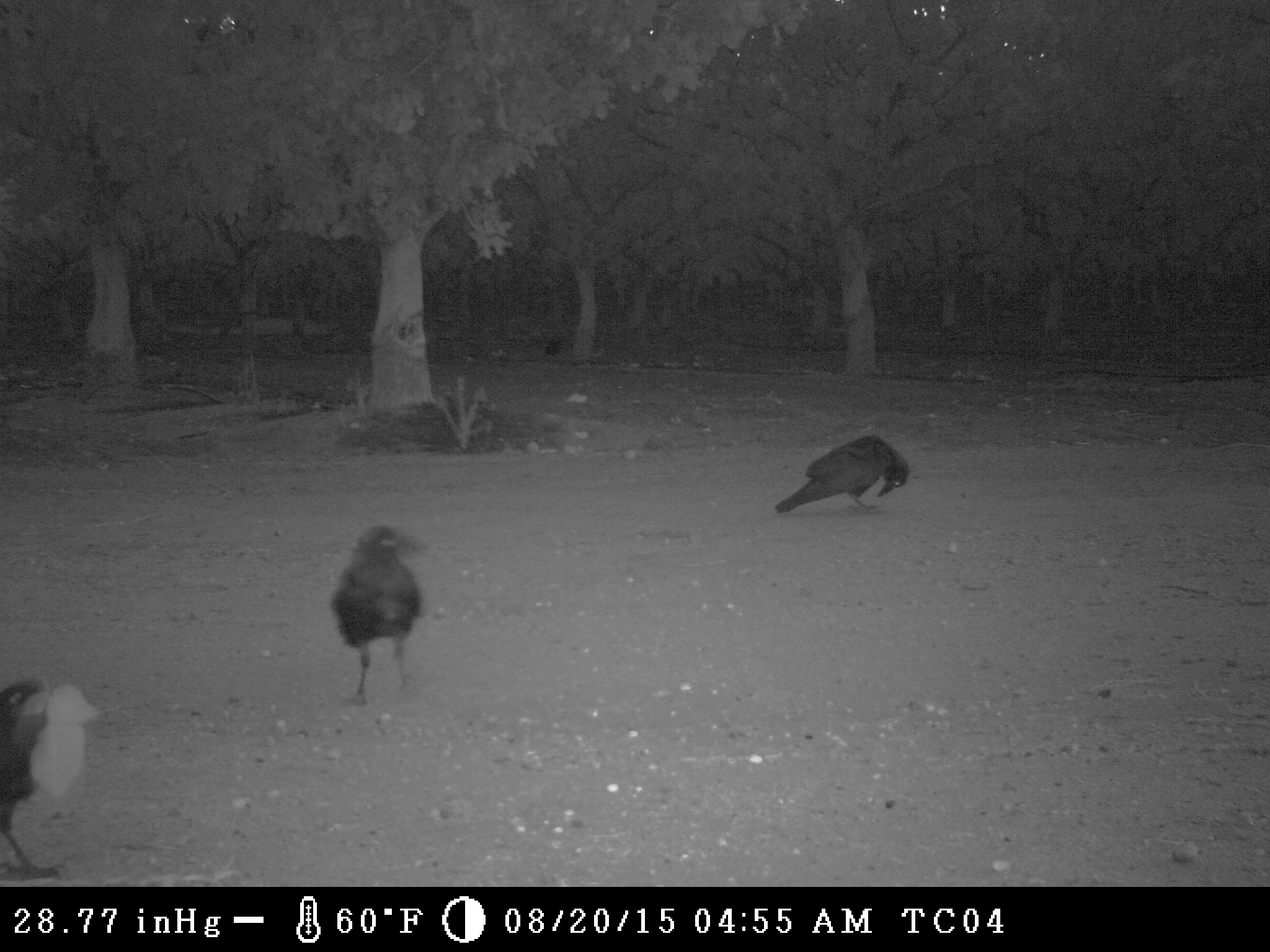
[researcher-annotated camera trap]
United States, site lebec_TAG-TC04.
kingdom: Animalia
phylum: Chordata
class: Aves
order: Passeriformes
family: Corvidae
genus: Corvus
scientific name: Corvus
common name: crows and ravens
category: unidentified corvus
Unidentified corvus (crows and ravens) (Corvus).